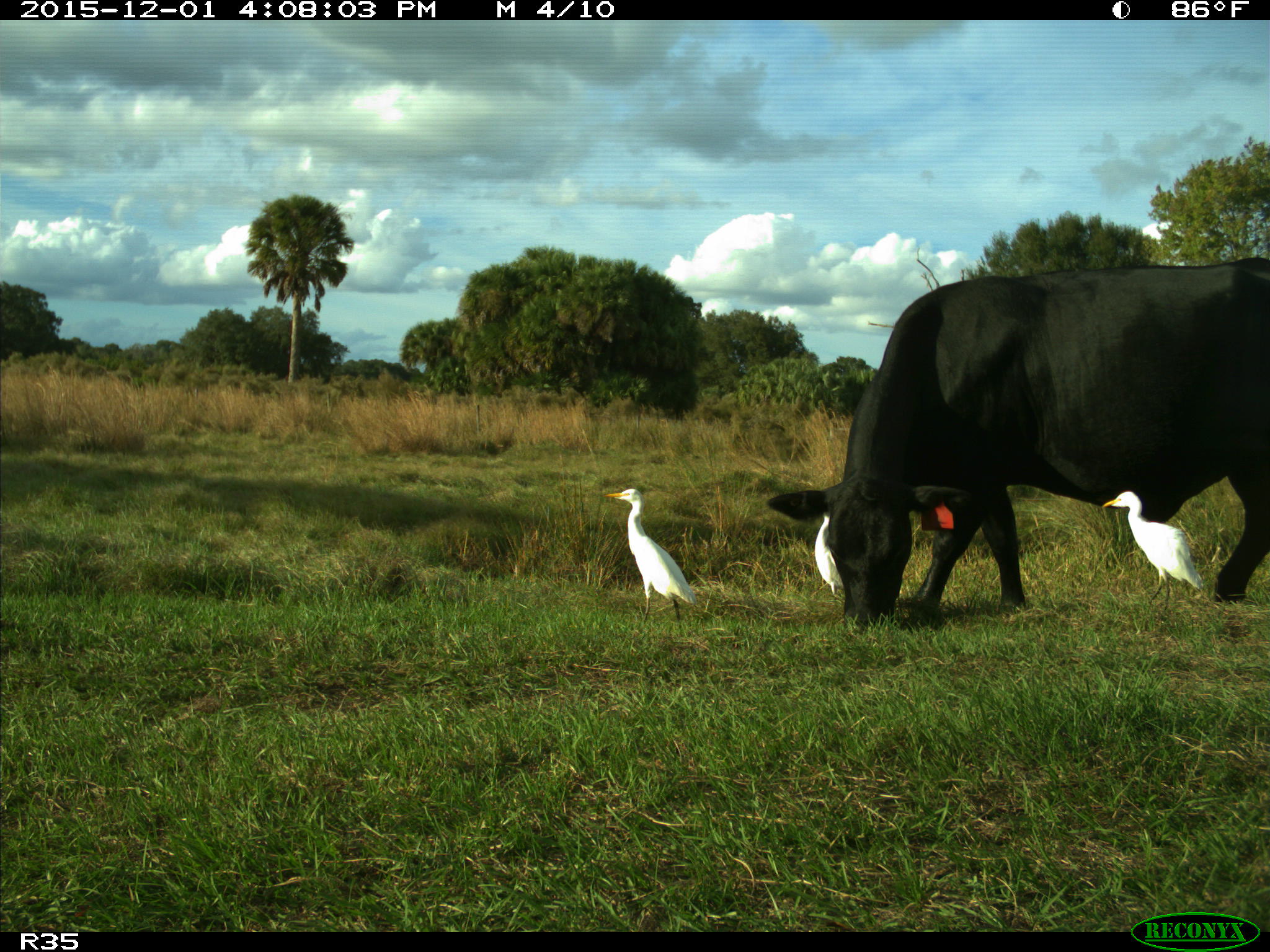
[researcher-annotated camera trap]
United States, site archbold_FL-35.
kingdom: Animalia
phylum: Chordata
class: Mammalia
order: Artiodactyla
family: Bovidae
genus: Bos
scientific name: Bos taurus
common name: domestic cow